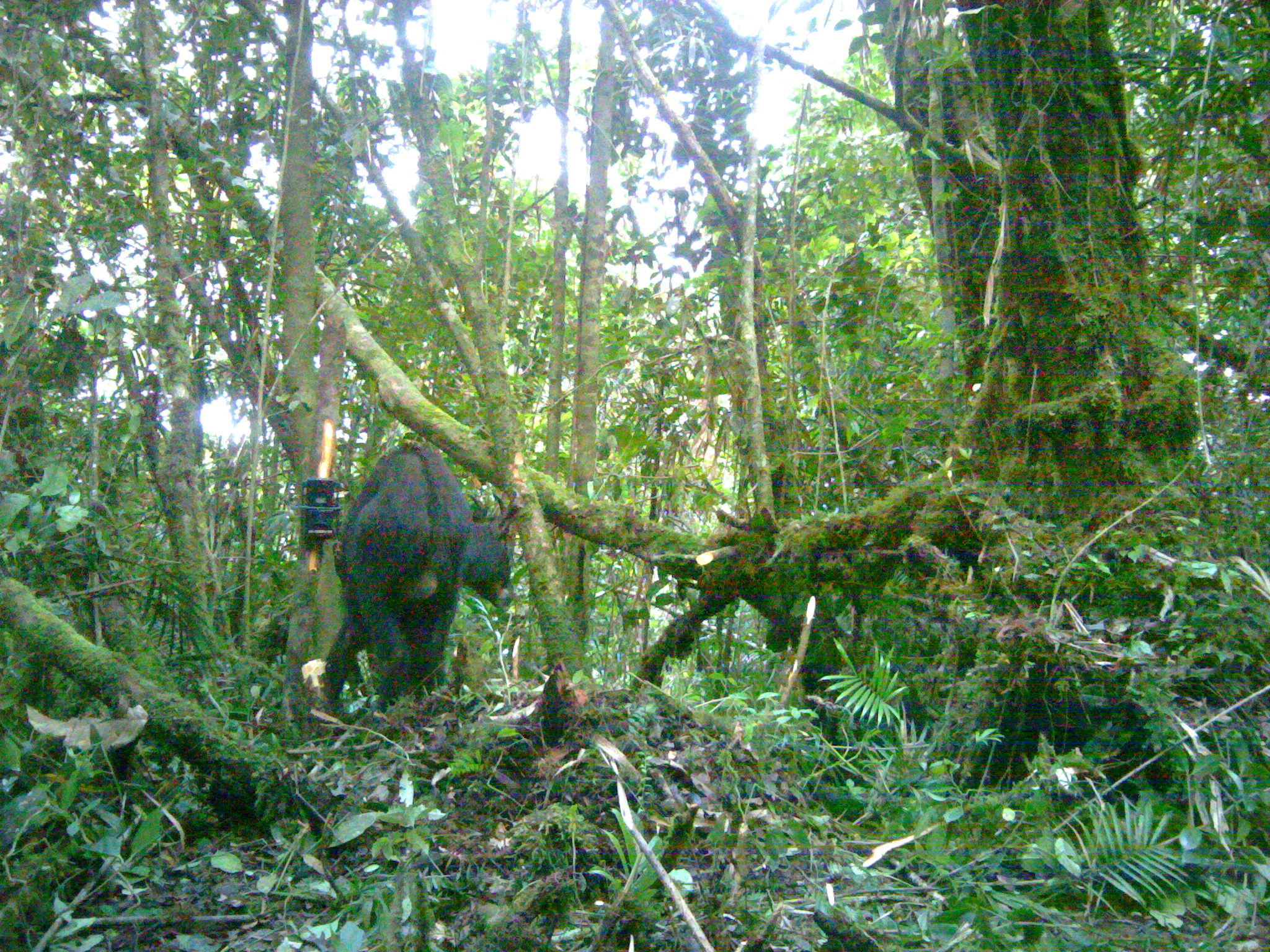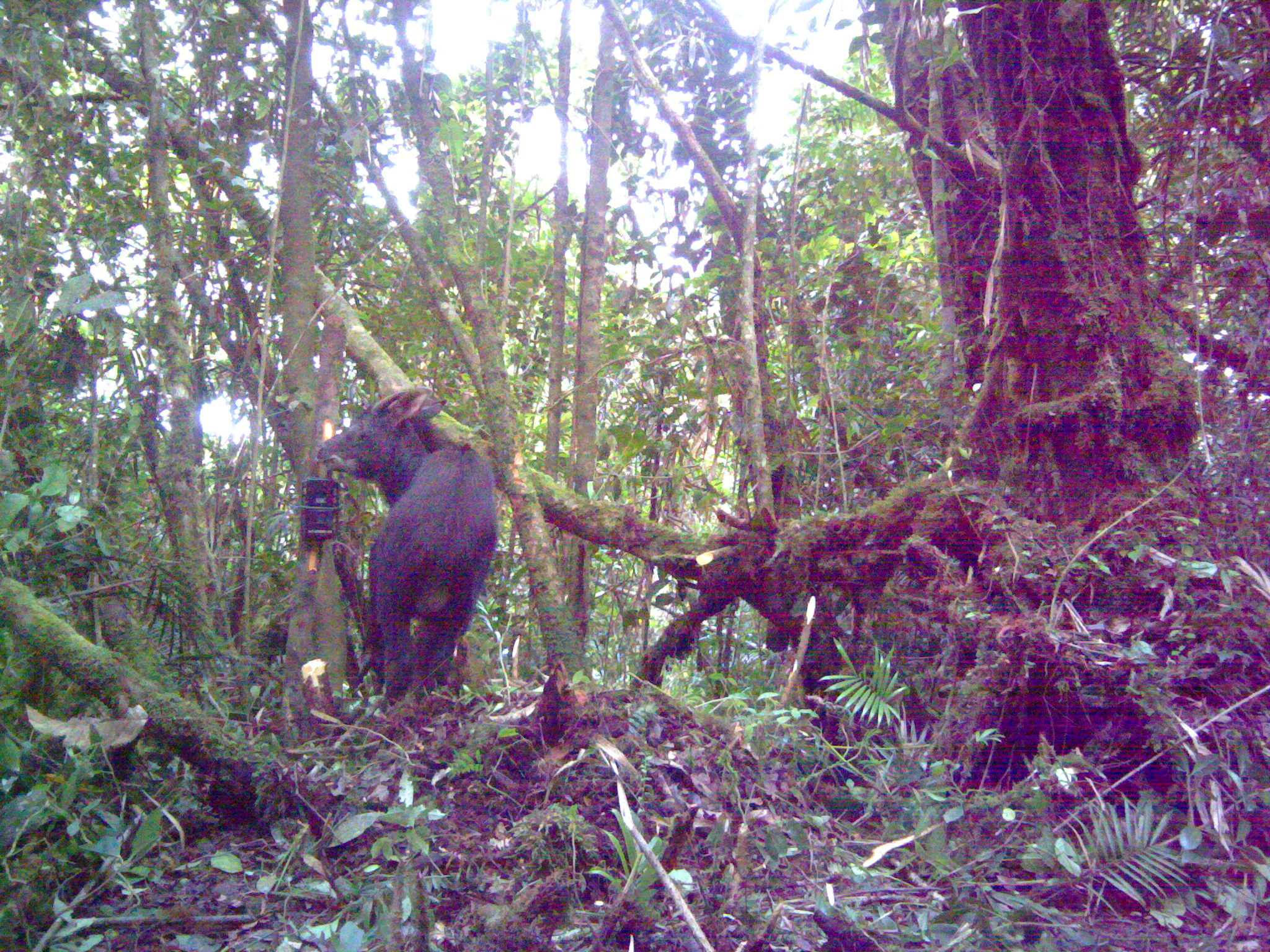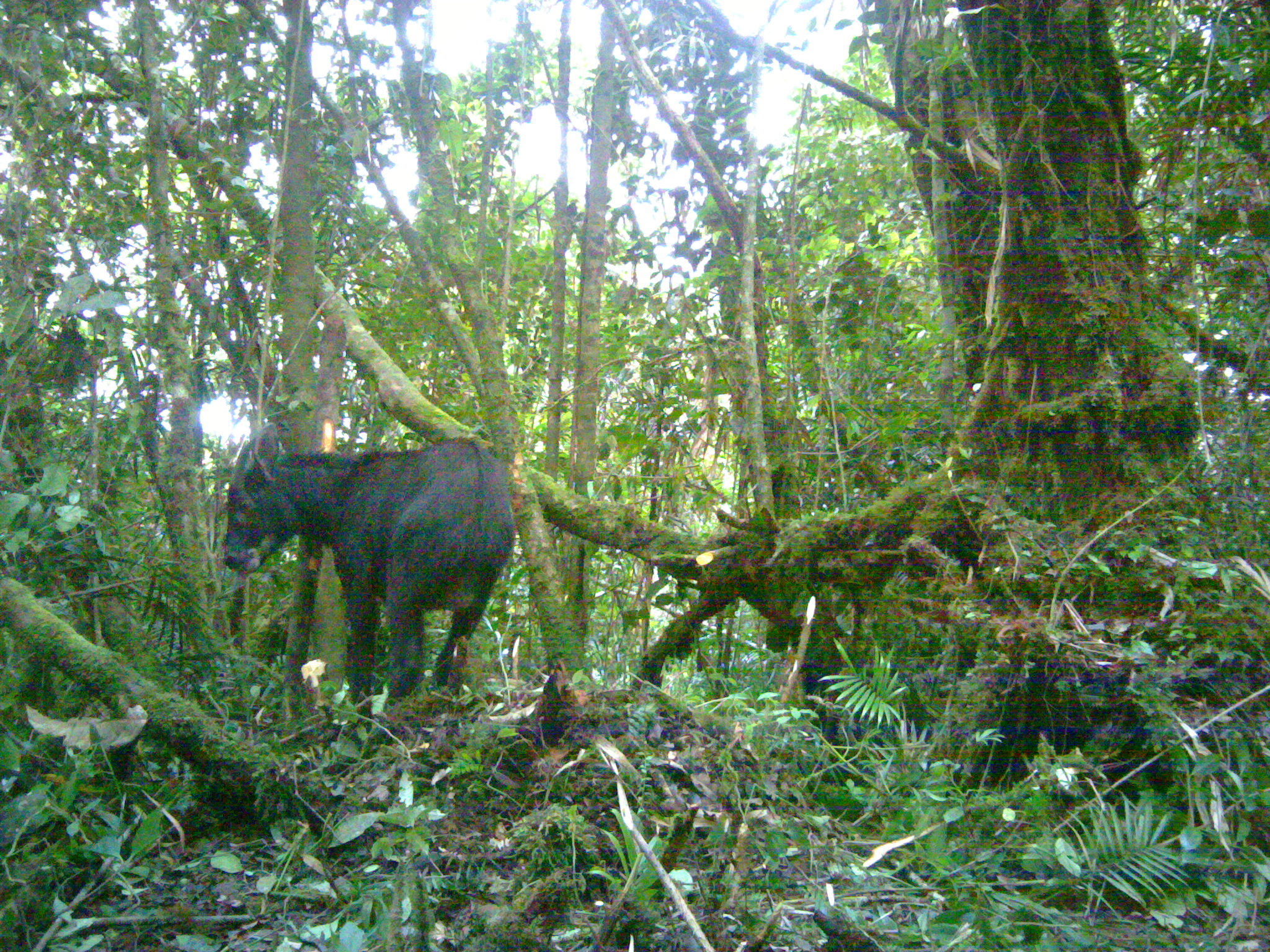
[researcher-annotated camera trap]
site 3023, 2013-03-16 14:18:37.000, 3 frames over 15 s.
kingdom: Animalia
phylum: Chordata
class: Mammalia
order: Artiodactyla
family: Bovidae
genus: Capricornis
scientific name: Capricornis sumatraensis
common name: southern serow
Capricornis sumatraensis (southern serow), count 1.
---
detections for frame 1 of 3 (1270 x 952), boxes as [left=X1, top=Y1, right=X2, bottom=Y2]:
capricornis sumatraensis: [left=314, top=432, right=523, bottom=709]